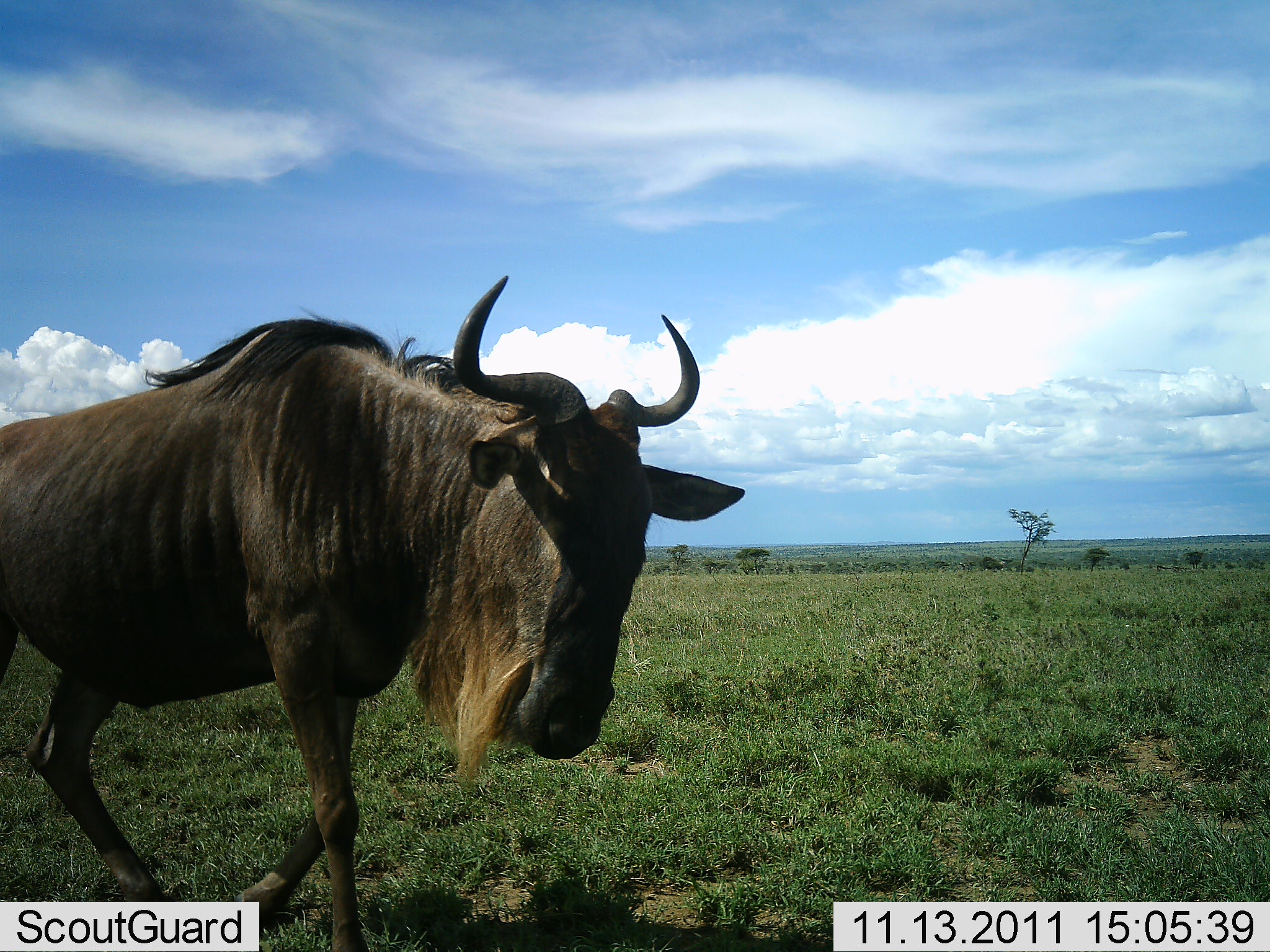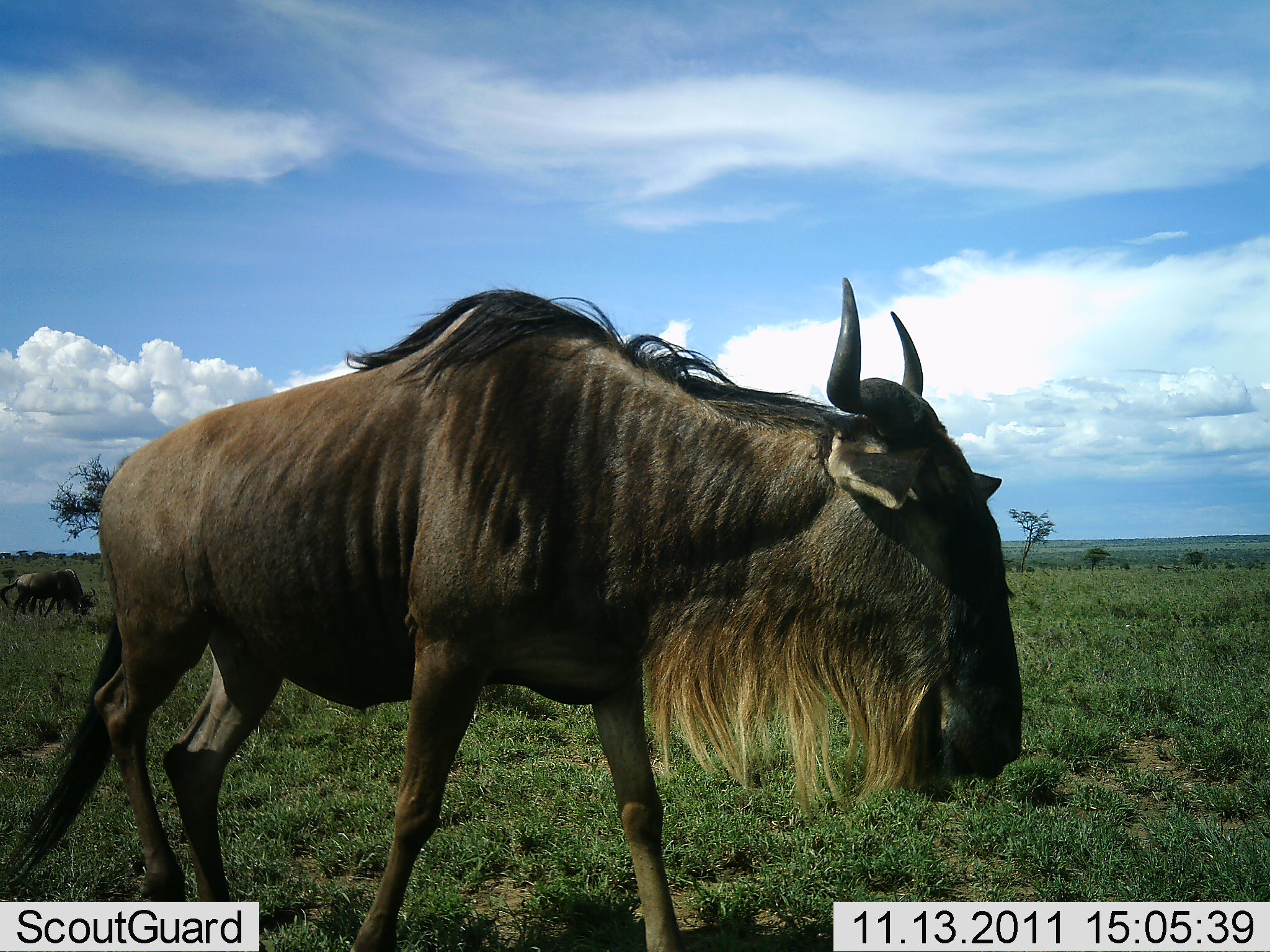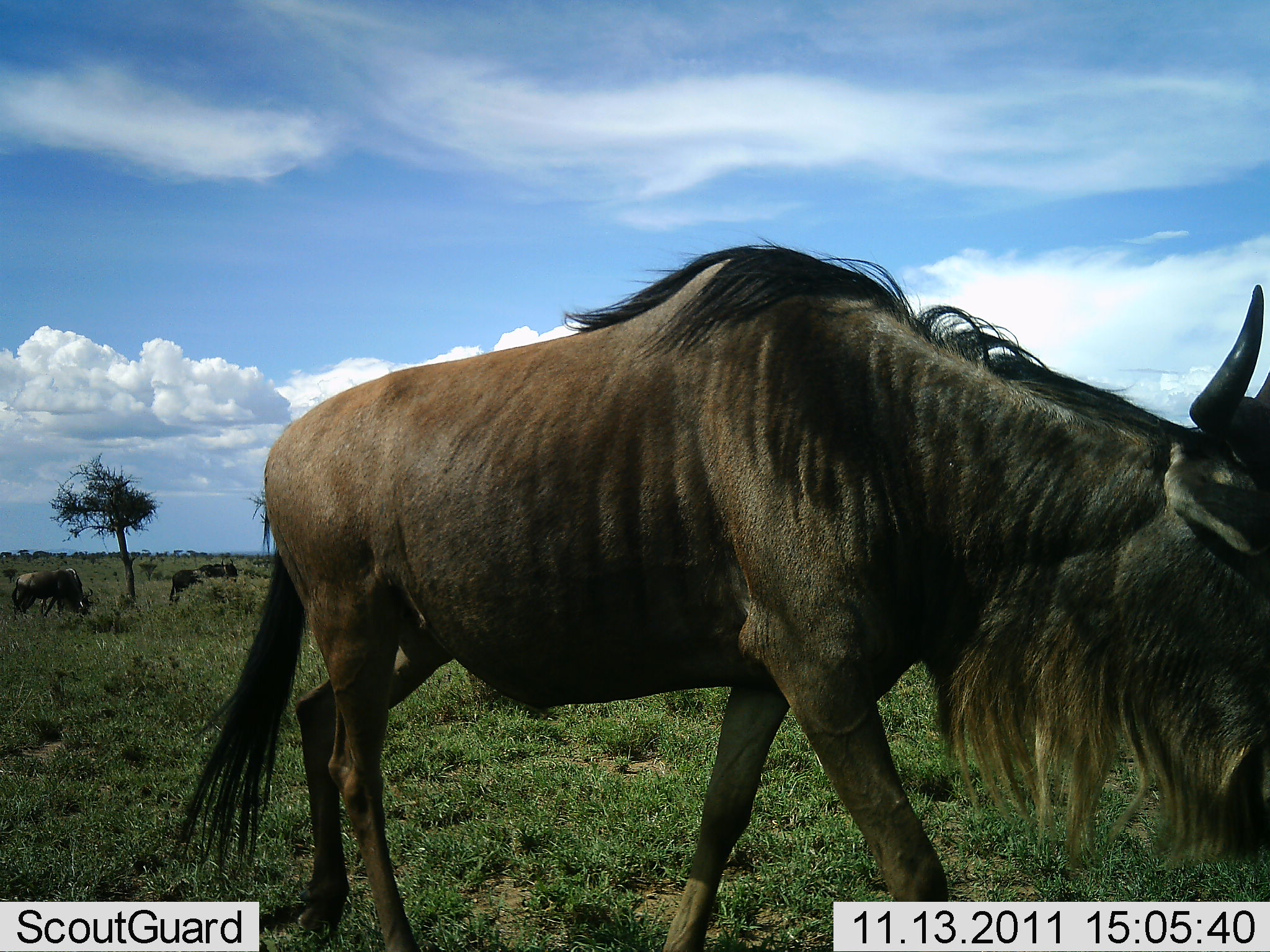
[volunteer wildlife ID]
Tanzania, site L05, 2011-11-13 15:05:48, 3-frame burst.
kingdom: Animalia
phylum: Chordata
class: Mammalia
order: Artiodactyla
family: Bovidae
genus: Connochaetes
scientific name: Connochaetes taurinus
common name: blue wildebeest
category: wildebeest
Wildebeest (blue wildebeest) (Connochaetes taurinus), count 3. Behavior (volunteer vote fractions): standing 25%, resting 0%, moving 81%, interacting 0%. Young present (vote fraction): 0%. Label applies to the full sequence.